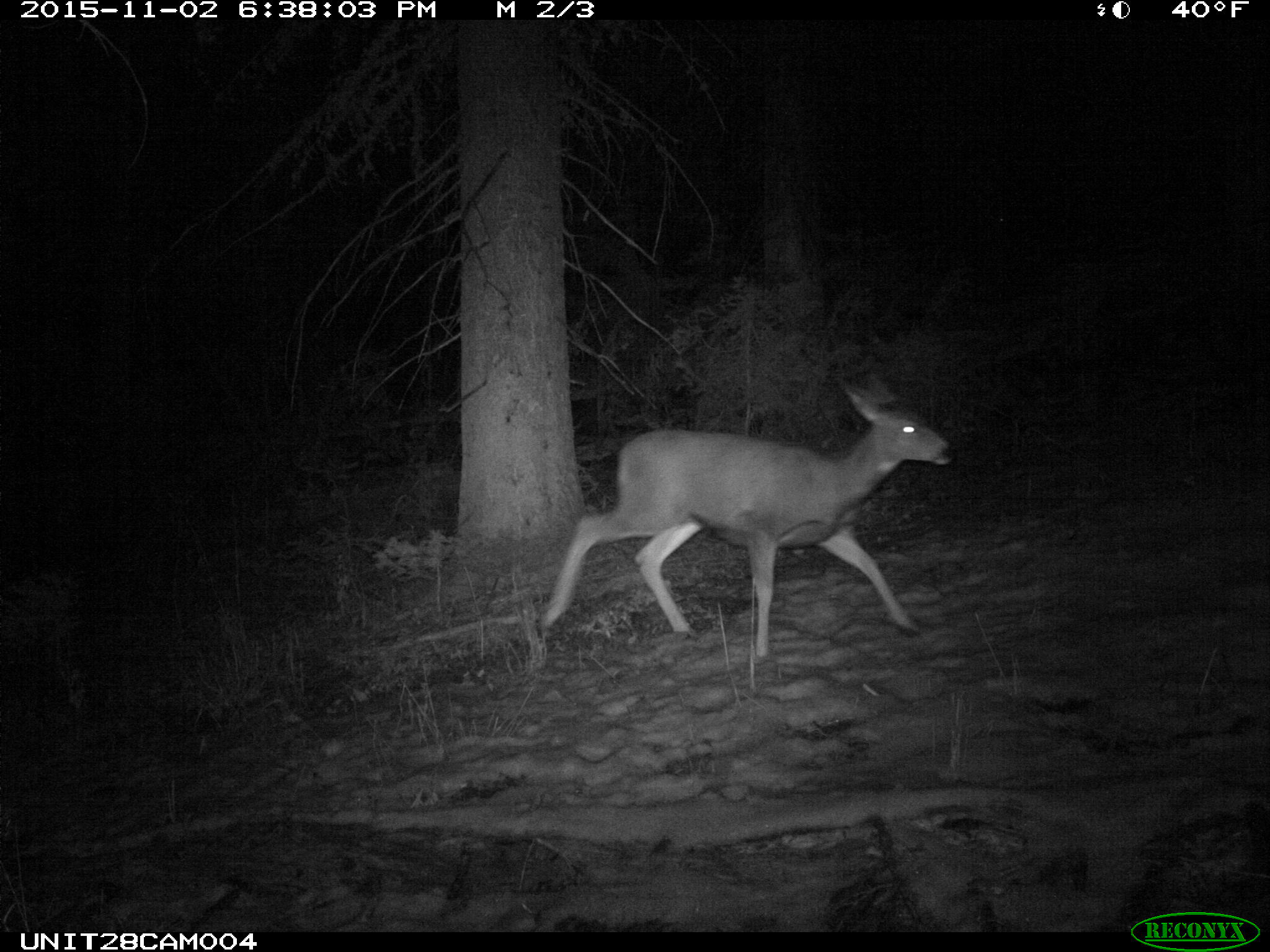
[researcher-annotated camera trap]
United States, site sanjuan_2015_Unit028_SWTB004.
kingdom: Animalia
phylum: Chordata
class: Mammalia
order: Artiodactyla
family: Cervidae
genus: Odocoileus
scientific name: Odocoileus hemionus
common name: mule deer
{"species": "Odocoileus hemionus (mule deer)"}